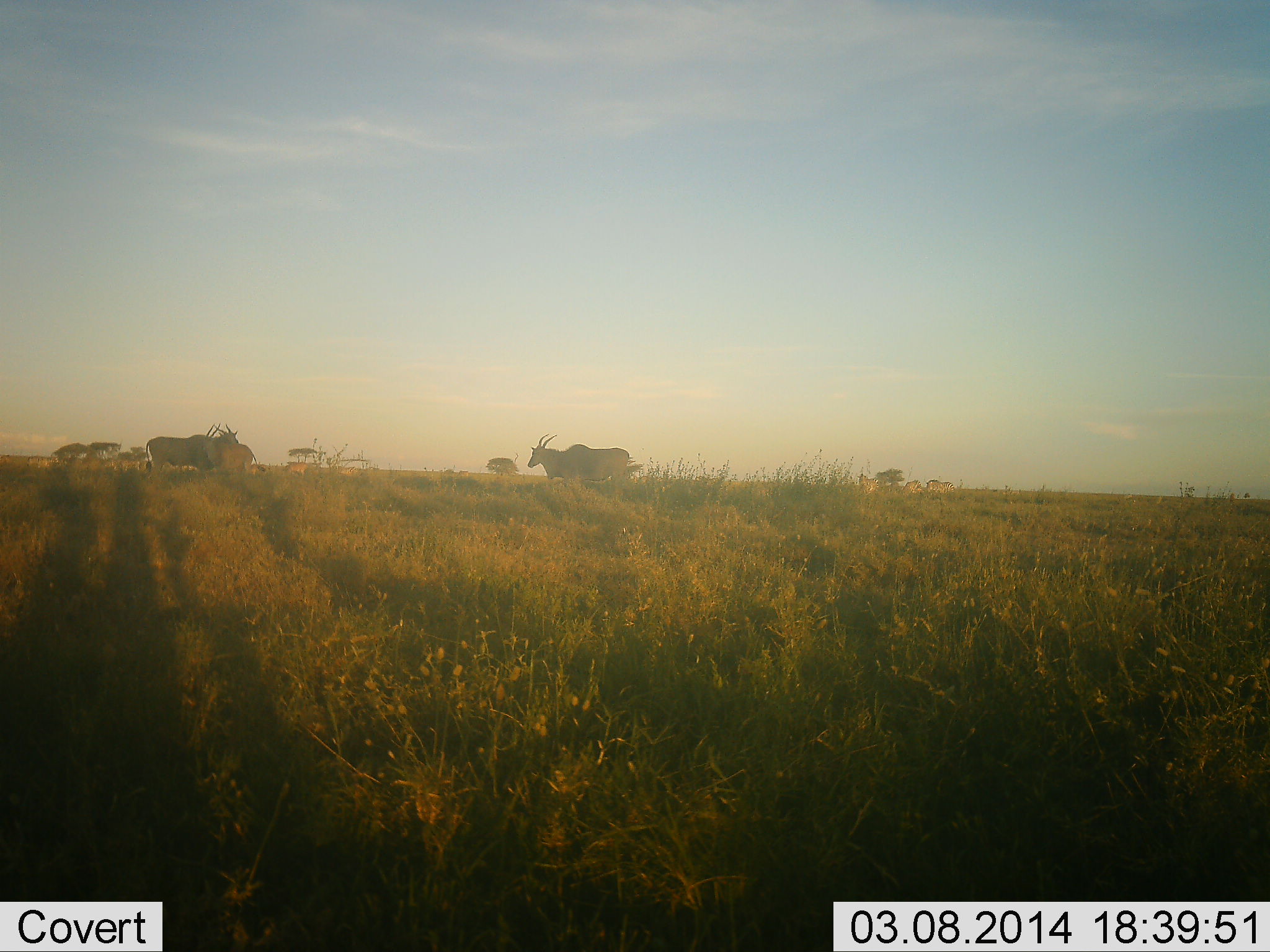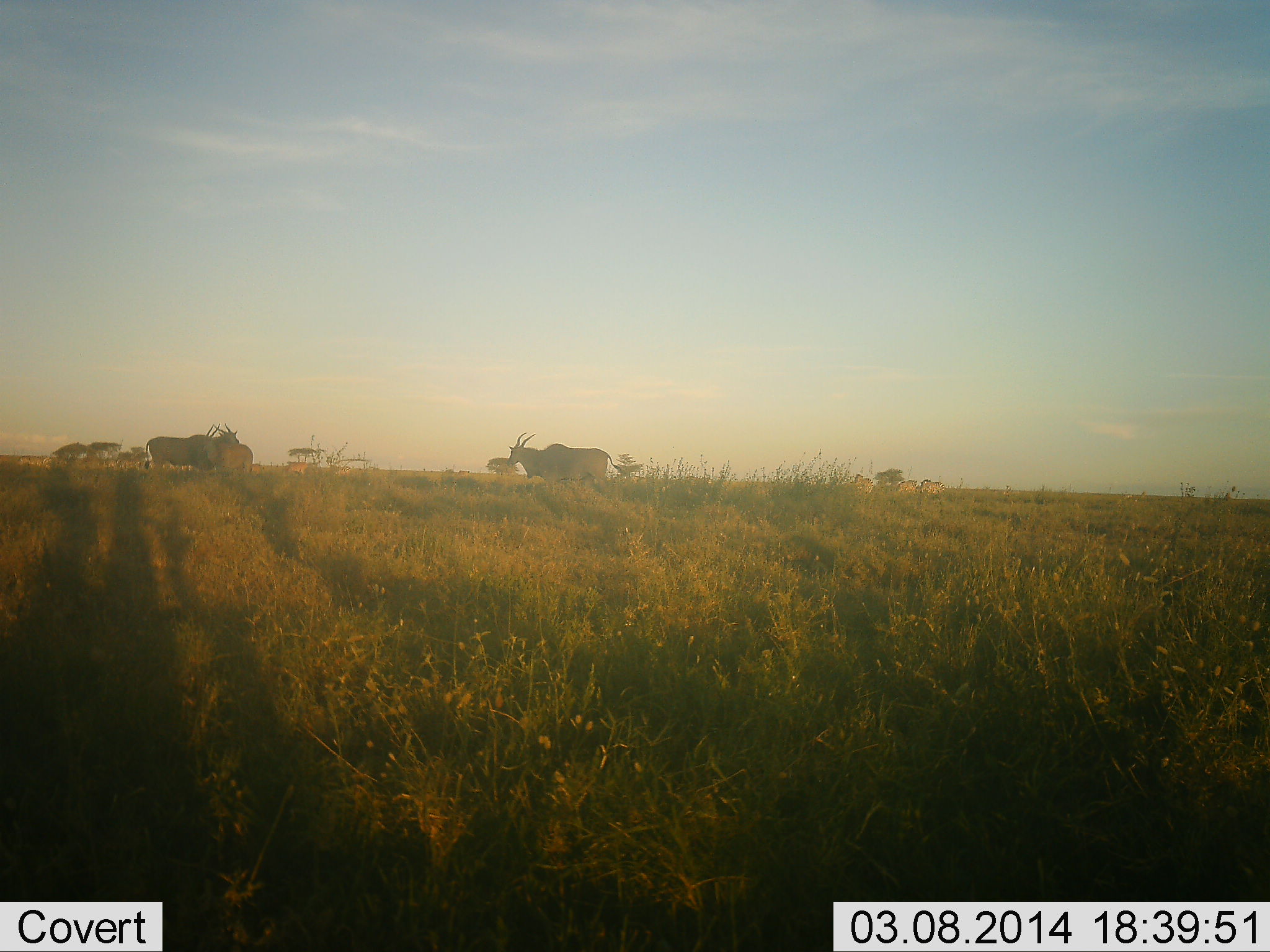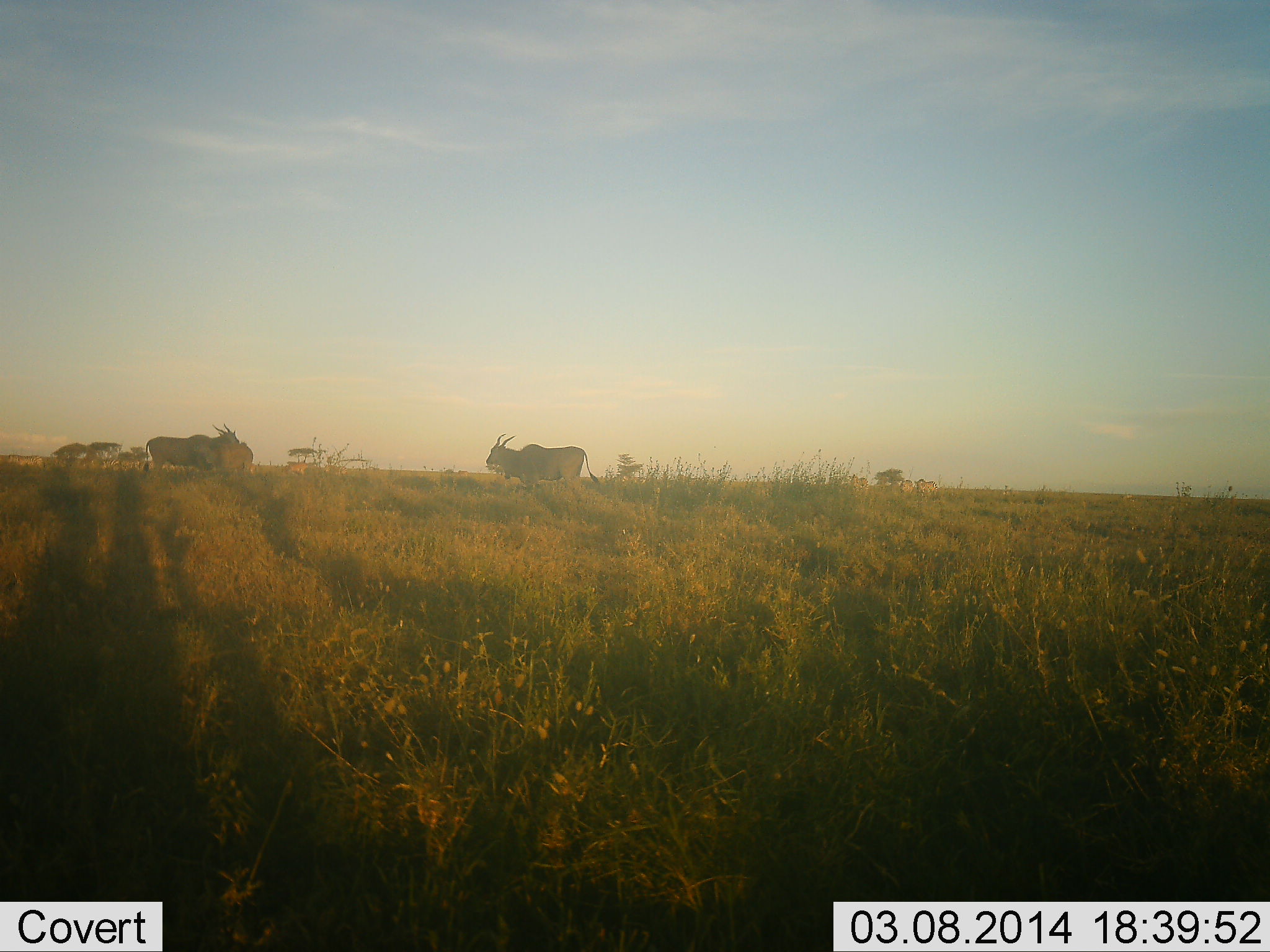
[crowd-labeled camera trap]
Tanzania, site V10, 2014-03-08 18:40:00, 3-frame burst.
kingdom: Animalia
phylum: Chordata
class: Mammalia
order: Artiodactyla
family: Bovidae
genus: Tragelaphus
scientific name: Tragelaphus oryx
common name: eland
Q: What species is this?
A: Eland (Tragelaphus oryx).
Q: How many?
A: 3.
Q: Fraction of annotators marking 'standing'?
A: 80%.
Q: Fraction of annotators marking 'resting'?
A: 0%.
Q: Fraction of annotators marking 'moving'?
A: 50%.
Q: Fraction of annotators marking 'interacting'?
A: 10%.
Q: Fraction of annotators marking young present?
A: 0%.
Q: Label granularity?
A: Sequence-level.